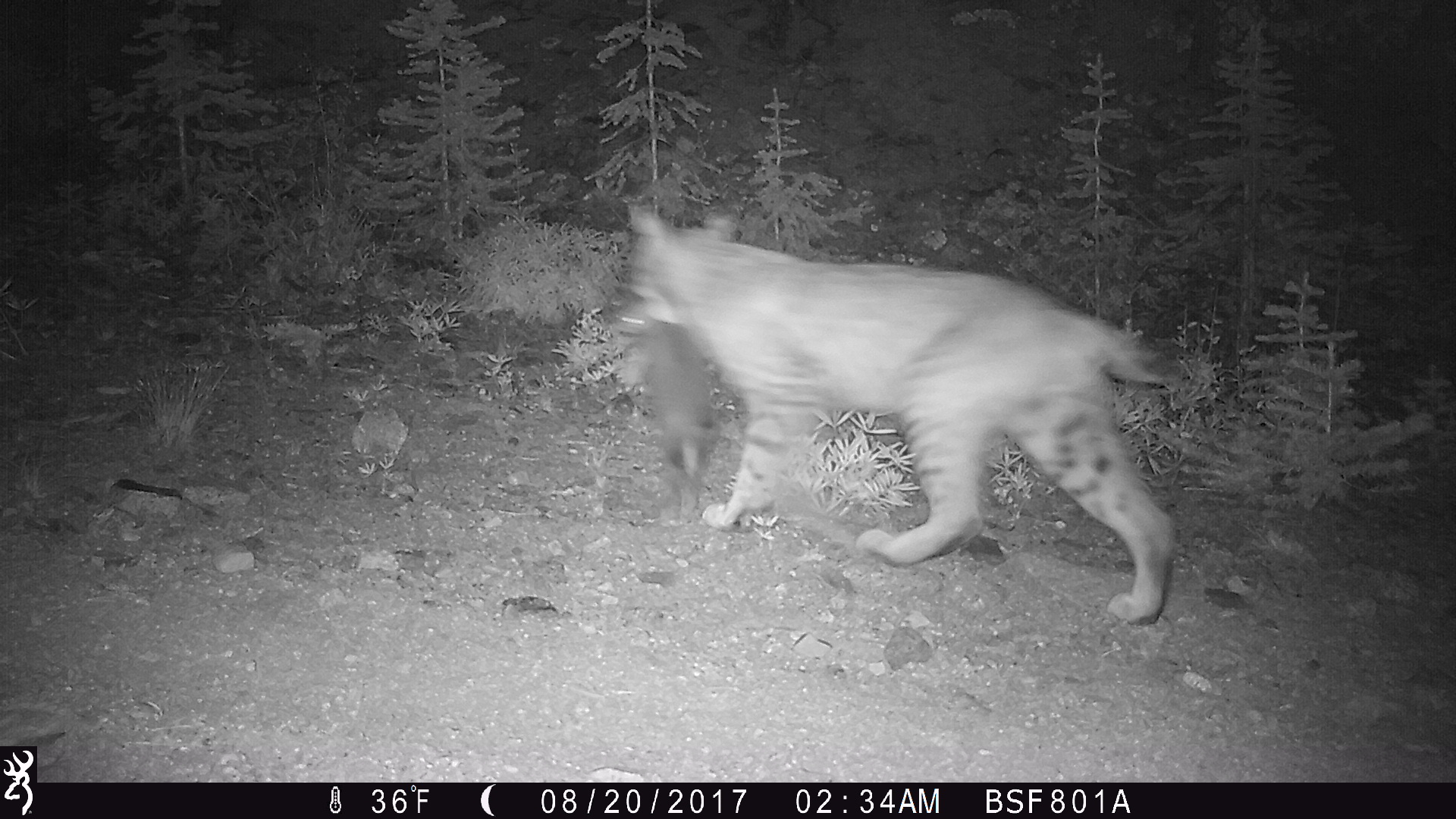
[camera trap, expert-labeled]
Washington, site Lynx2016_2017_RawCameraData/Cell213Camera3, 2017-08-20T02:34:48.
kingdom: Animalia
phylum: Chordata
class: Mammalia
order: Carnivora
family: Felidae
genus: Lynx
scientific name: Lynx rufus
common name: bobcat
Lynx rufus (bobcat). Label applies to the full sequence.